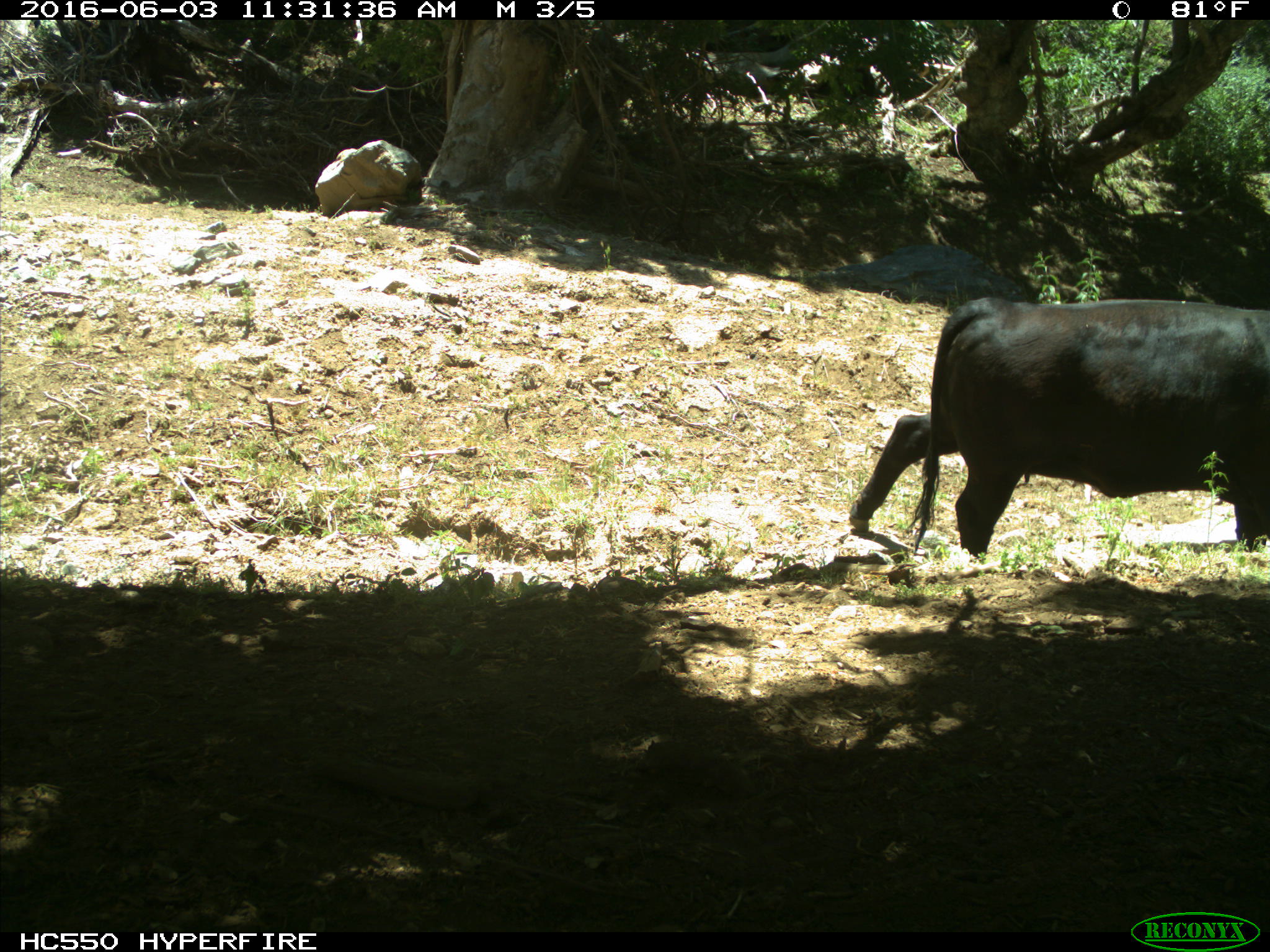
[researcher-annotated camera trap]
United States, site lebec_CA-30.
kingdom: Animalia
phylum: Chordata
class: Mammalia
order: Artiodactyla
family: Bovidae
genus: Bos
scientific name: Bos taurus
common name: domestic cow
Bos taurus (domestic cow).